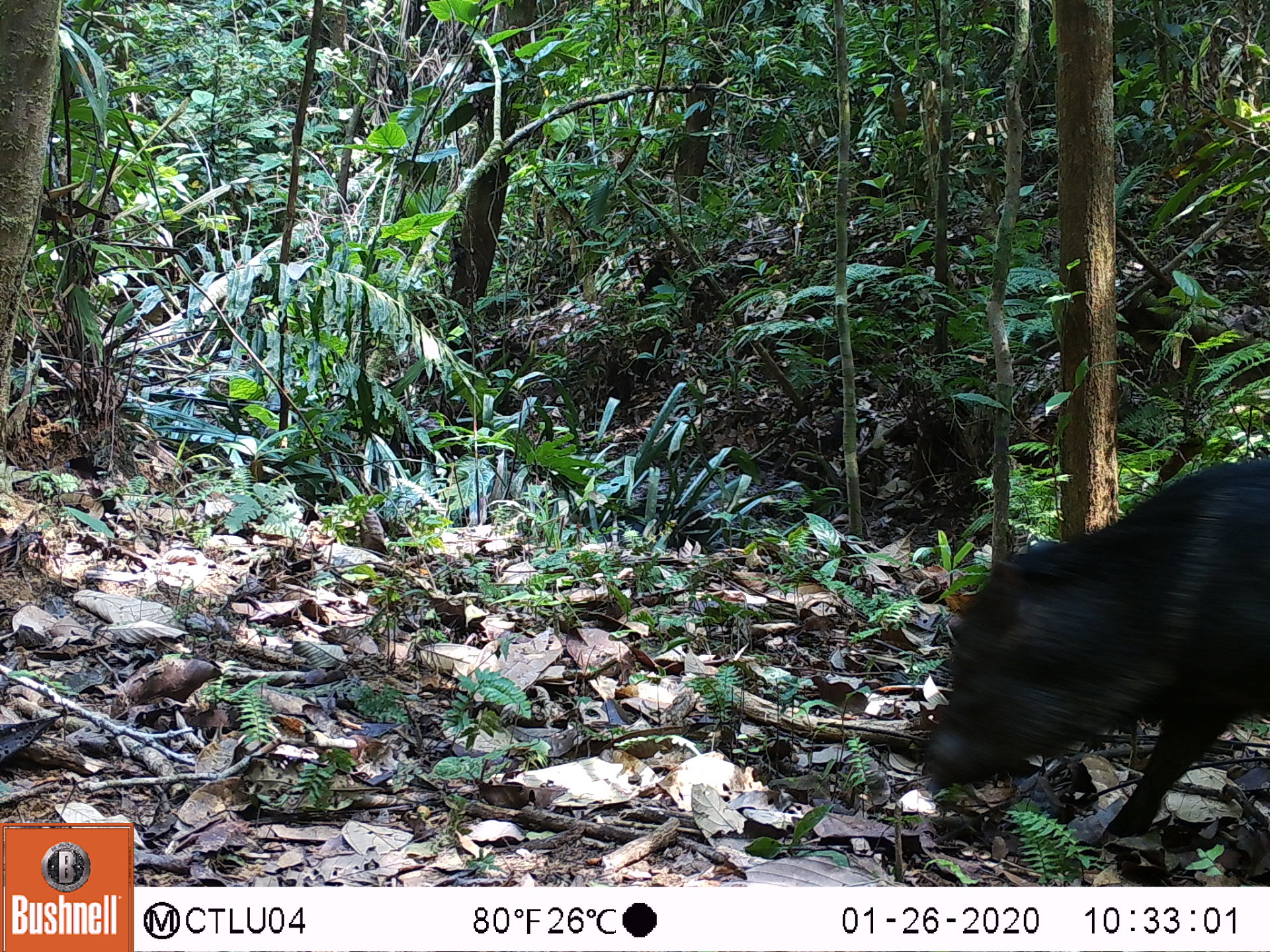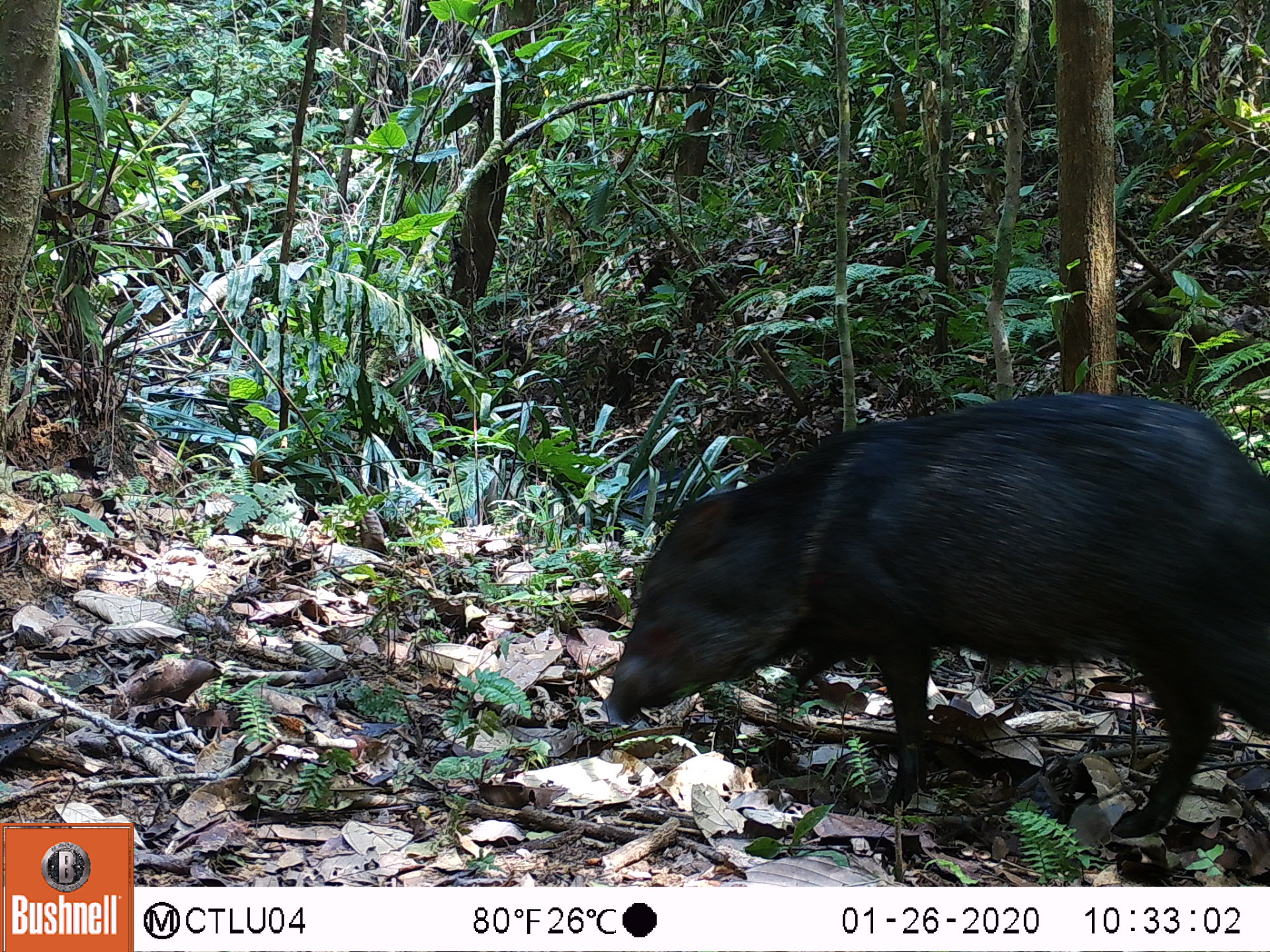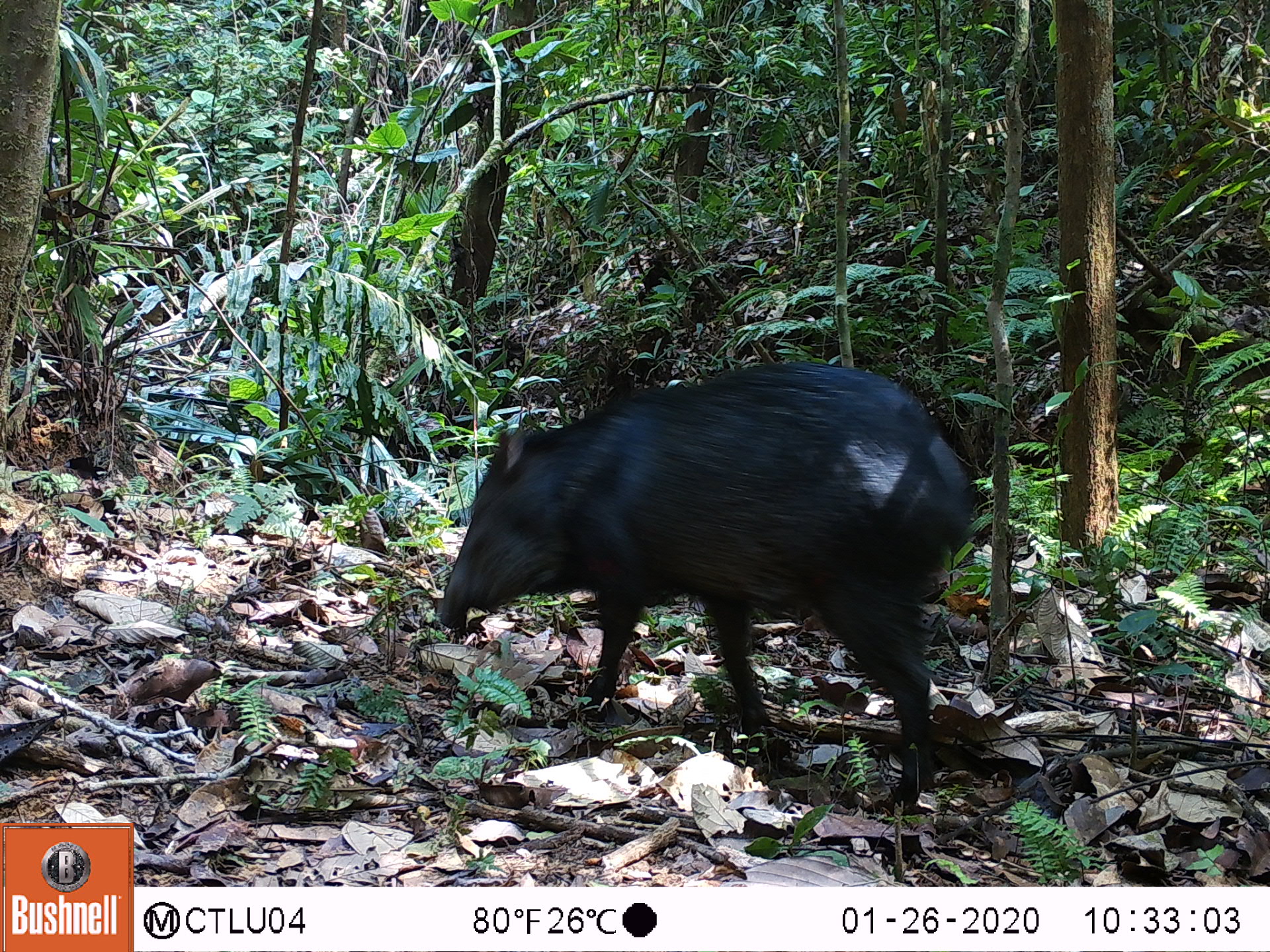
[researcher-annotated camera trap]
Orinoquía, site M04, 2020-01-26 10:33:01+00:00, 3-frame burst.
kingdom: Animalia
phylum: Chordata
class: Mammalia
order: Artiodactyla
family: Tayassuidae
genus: Pecari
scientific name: Pecari tajacu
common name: collared peccary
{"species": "collared peccary (Pecari tajacu)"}